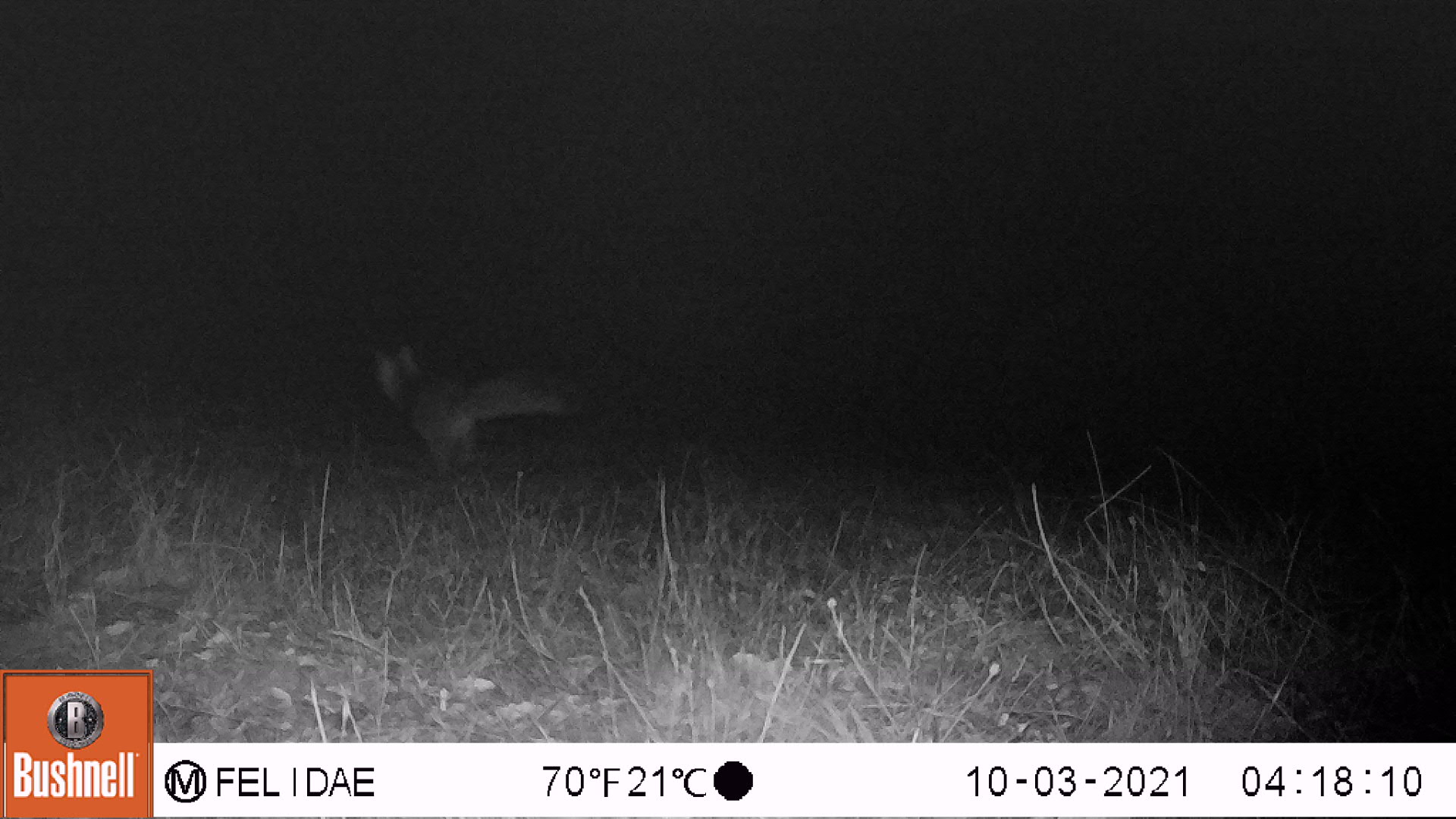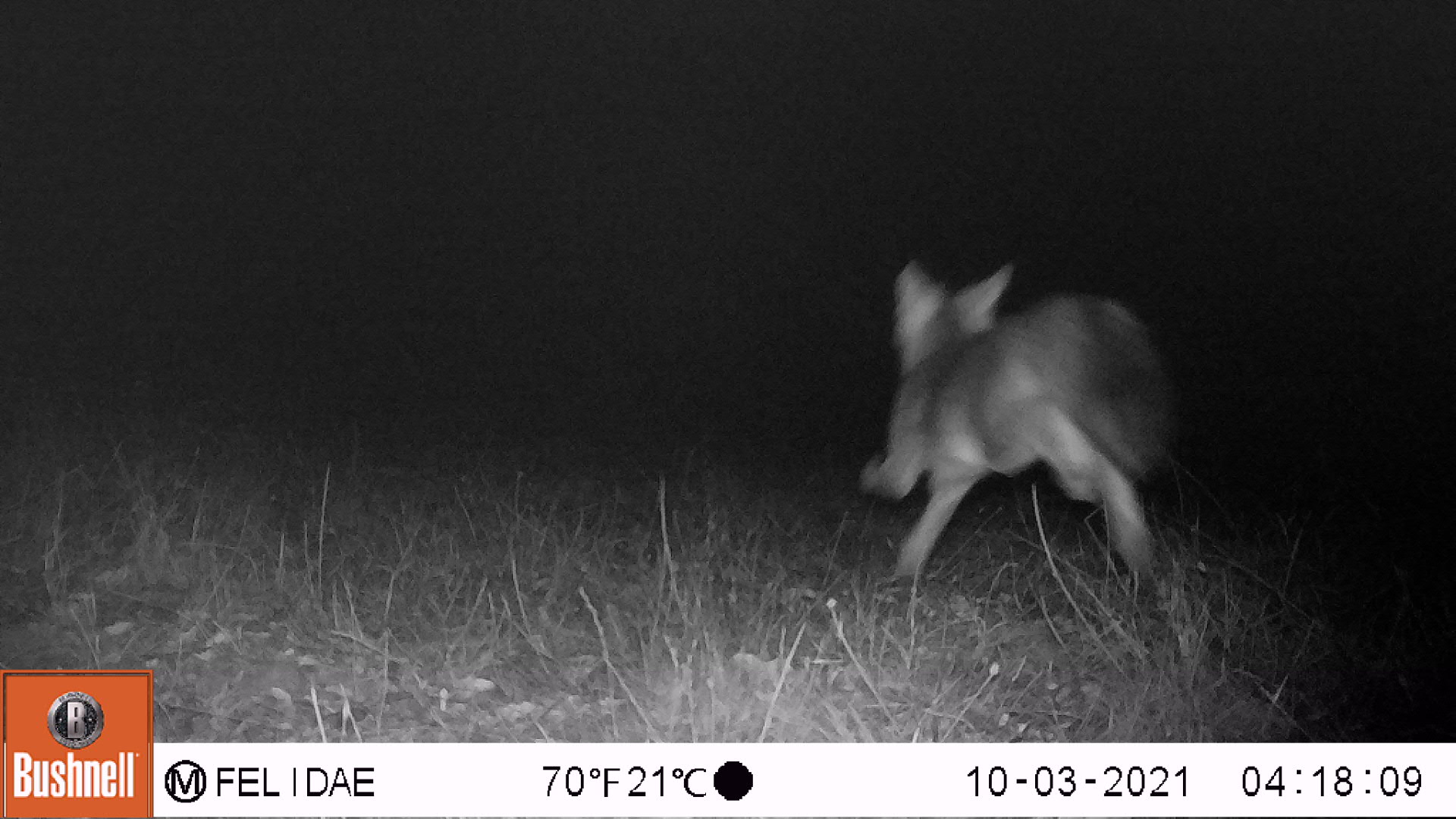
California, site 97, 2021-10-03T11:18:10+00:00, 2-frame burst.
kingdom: Animalia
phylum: Chordata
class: Mammalia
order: Carnivora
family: Canidae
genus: Urocyon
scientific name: Urocyon cinereoargenteus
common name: gray fox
Gray fox (Urocyon cinereoargenteus).